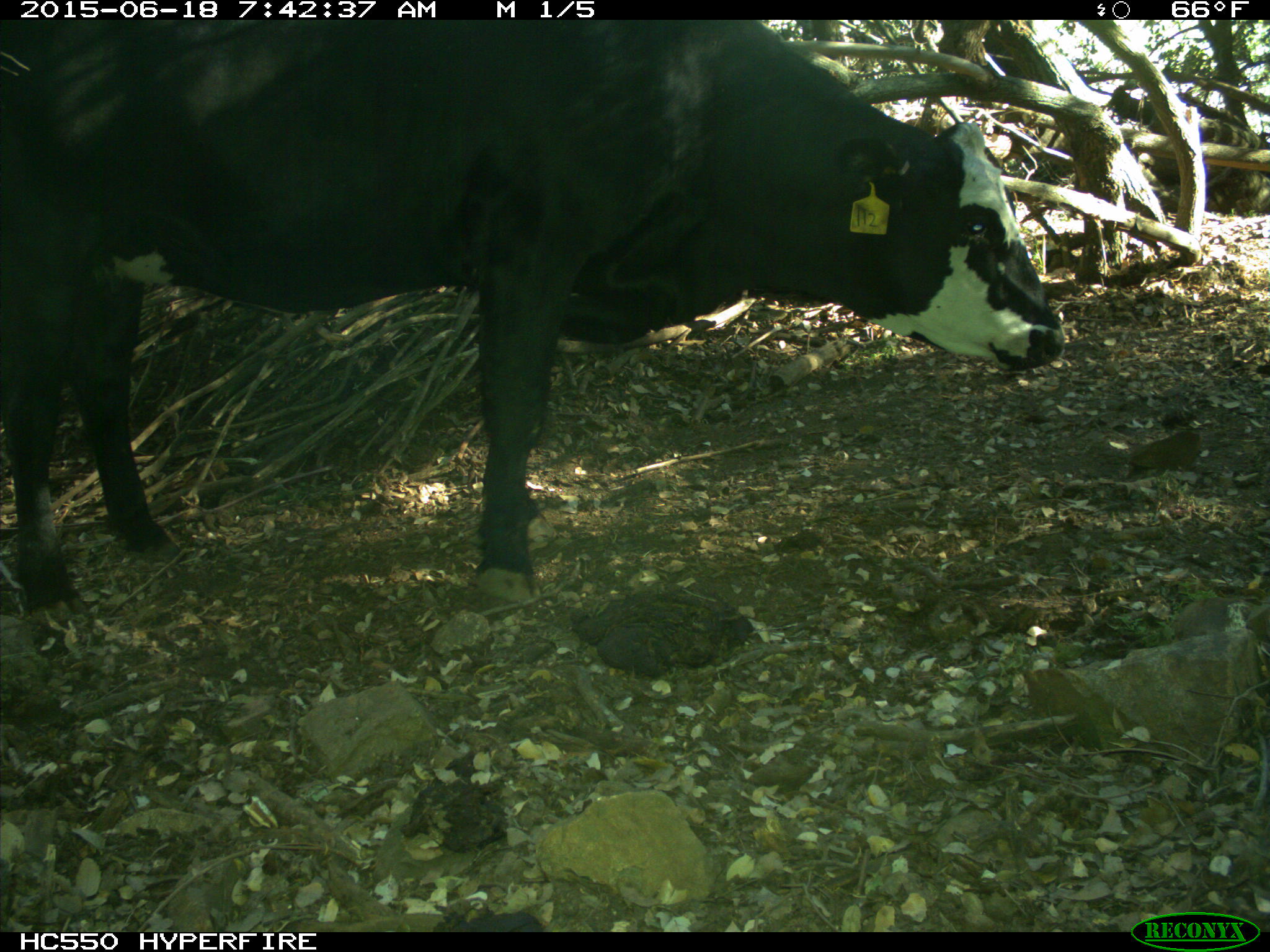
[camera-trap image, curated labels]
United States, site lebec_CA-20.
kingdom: Animalia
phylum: Chordata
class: Mammalia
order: Artiodactyla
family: Bovidae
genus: Bos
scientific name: Bos taurus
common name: domestic cow